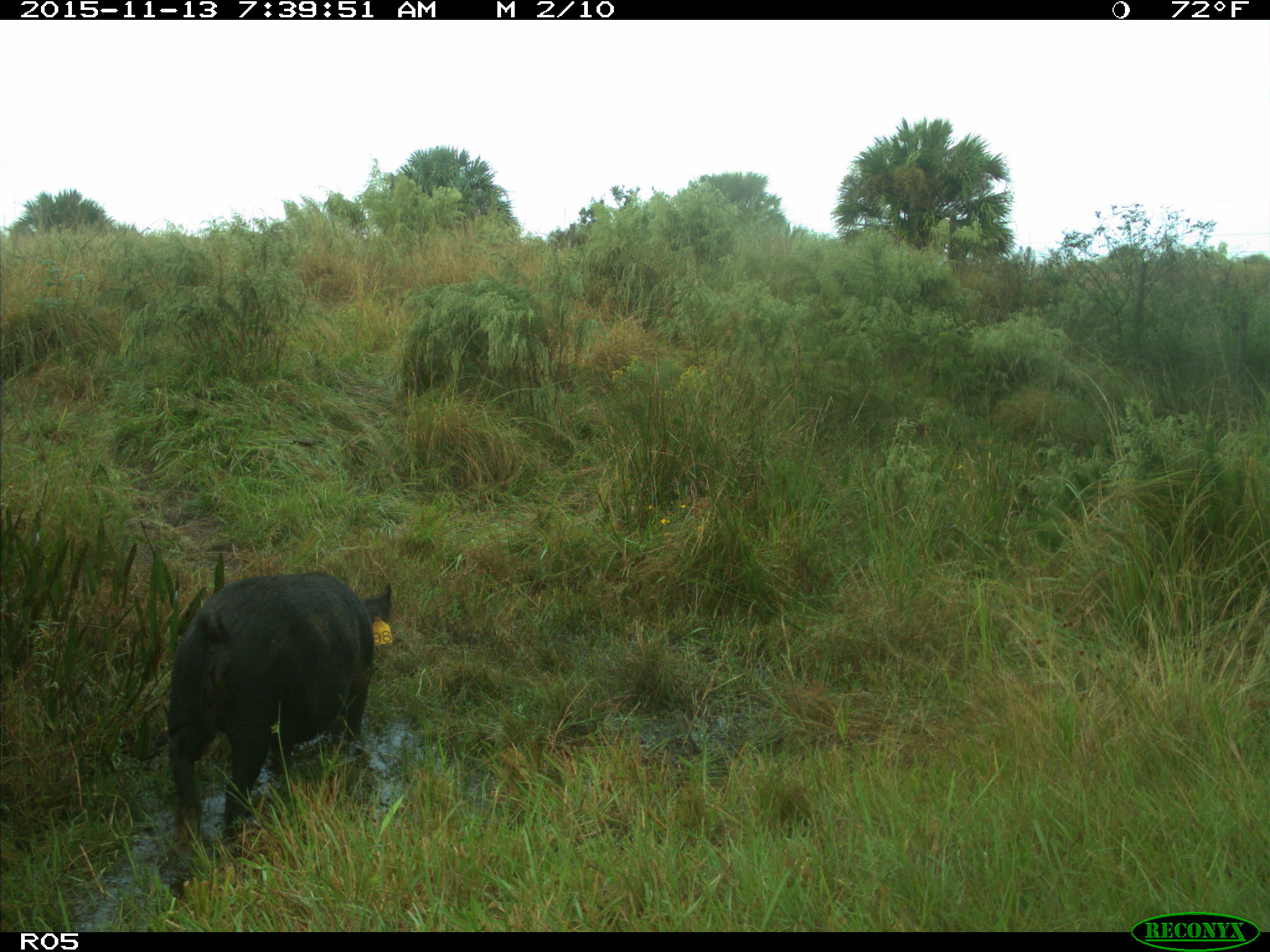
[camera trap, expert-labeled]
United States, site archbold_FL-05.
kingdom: Animalia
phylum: Chordata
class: Mammalia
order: Artiodactyla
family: Suidae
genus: Sus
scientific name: Sus scrofa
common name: wild boar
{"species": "Sus scrofa (wild boar)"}